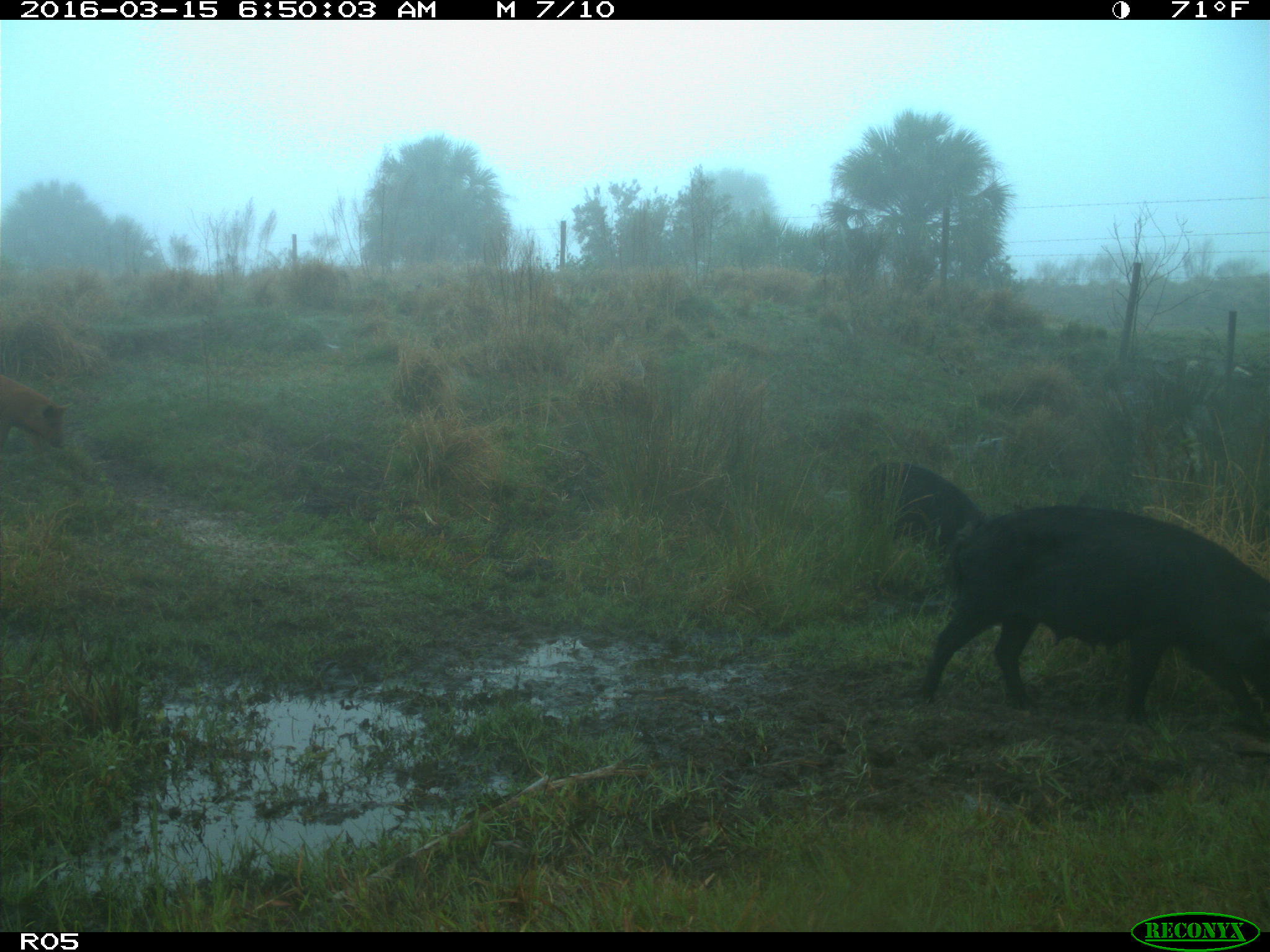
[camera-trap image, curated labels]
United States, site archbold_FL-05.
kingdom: Animalia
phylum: Chordata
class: Mammalia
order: Artiodactyla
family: Suidae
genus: Sus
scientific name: Sus scrofa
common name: wild boar